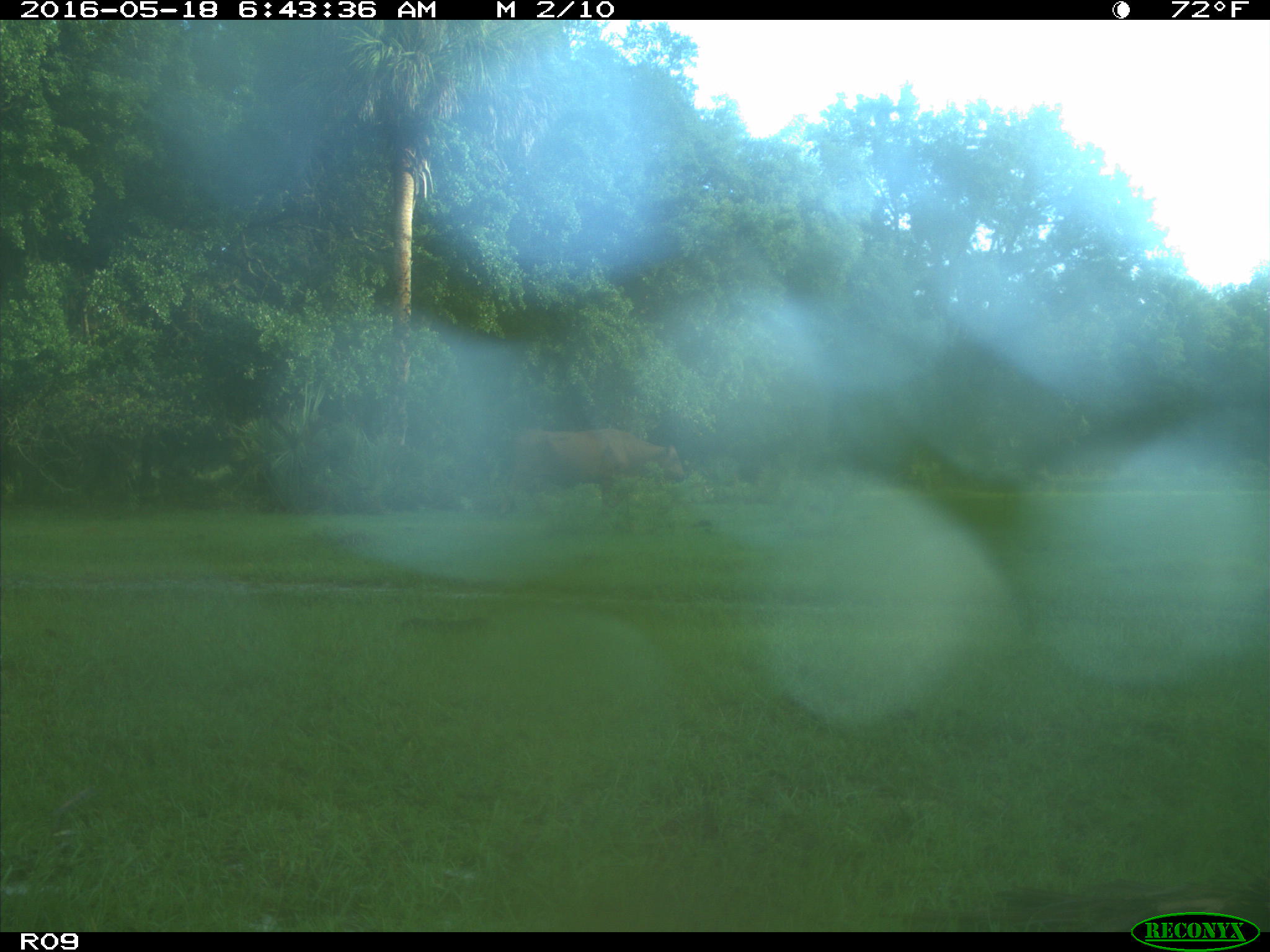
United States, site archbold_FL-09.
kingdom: Animalia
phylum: Chordata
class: Mammalia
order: Artiodactyla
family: Bovidae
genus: Bos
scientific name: Bos taurus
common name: domestic cow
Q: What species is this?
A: Bos taurus (domestic cow).